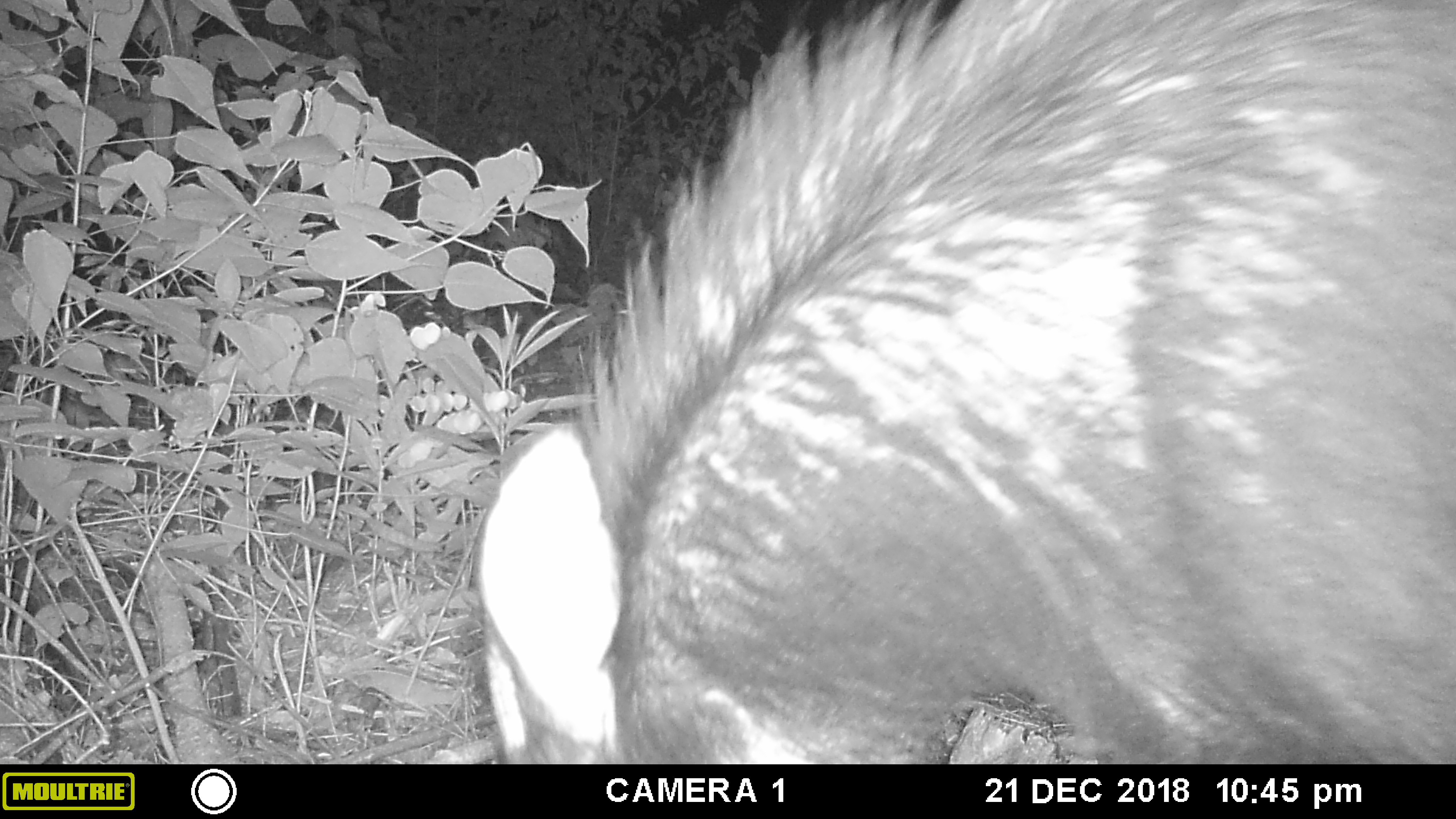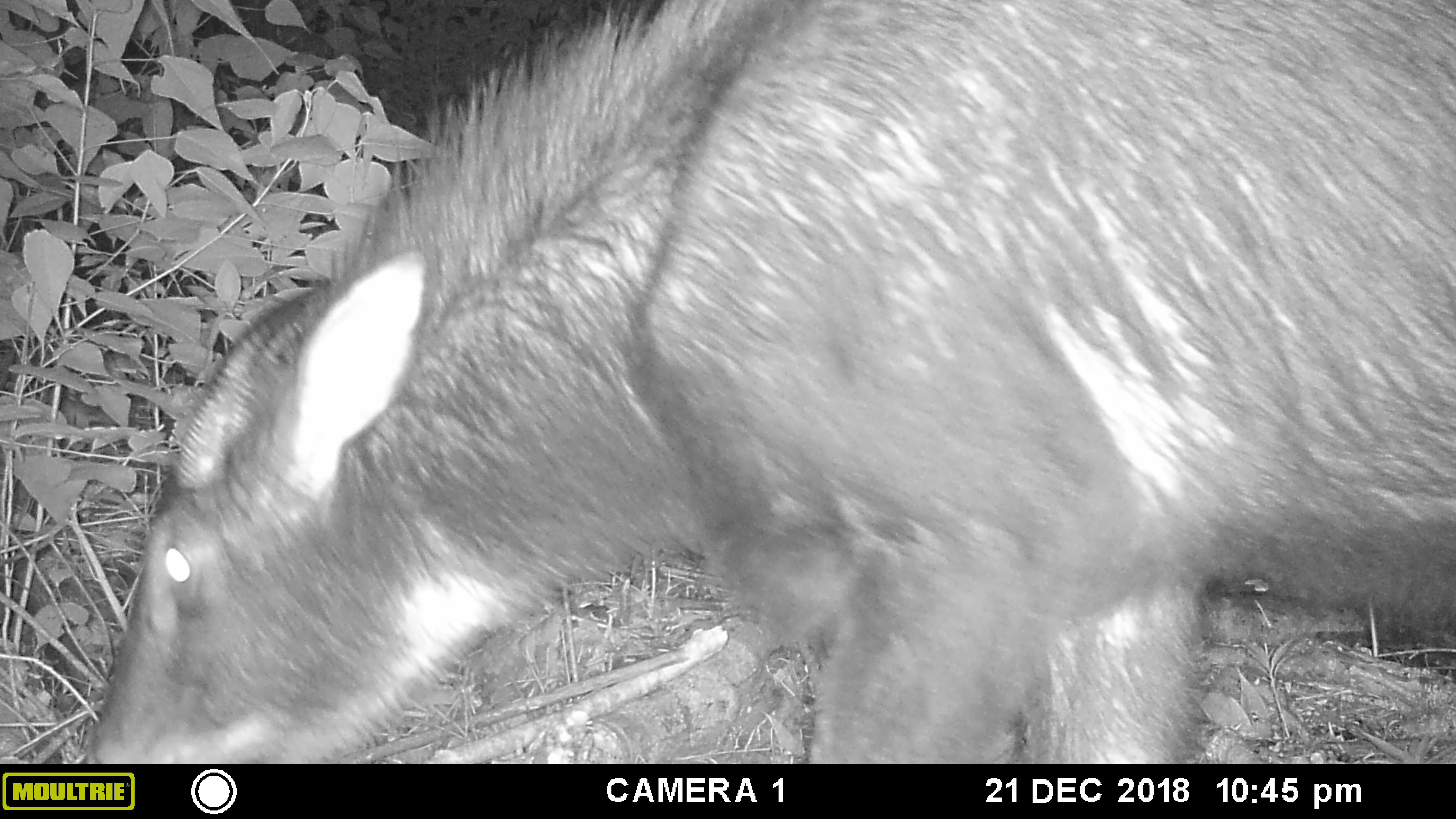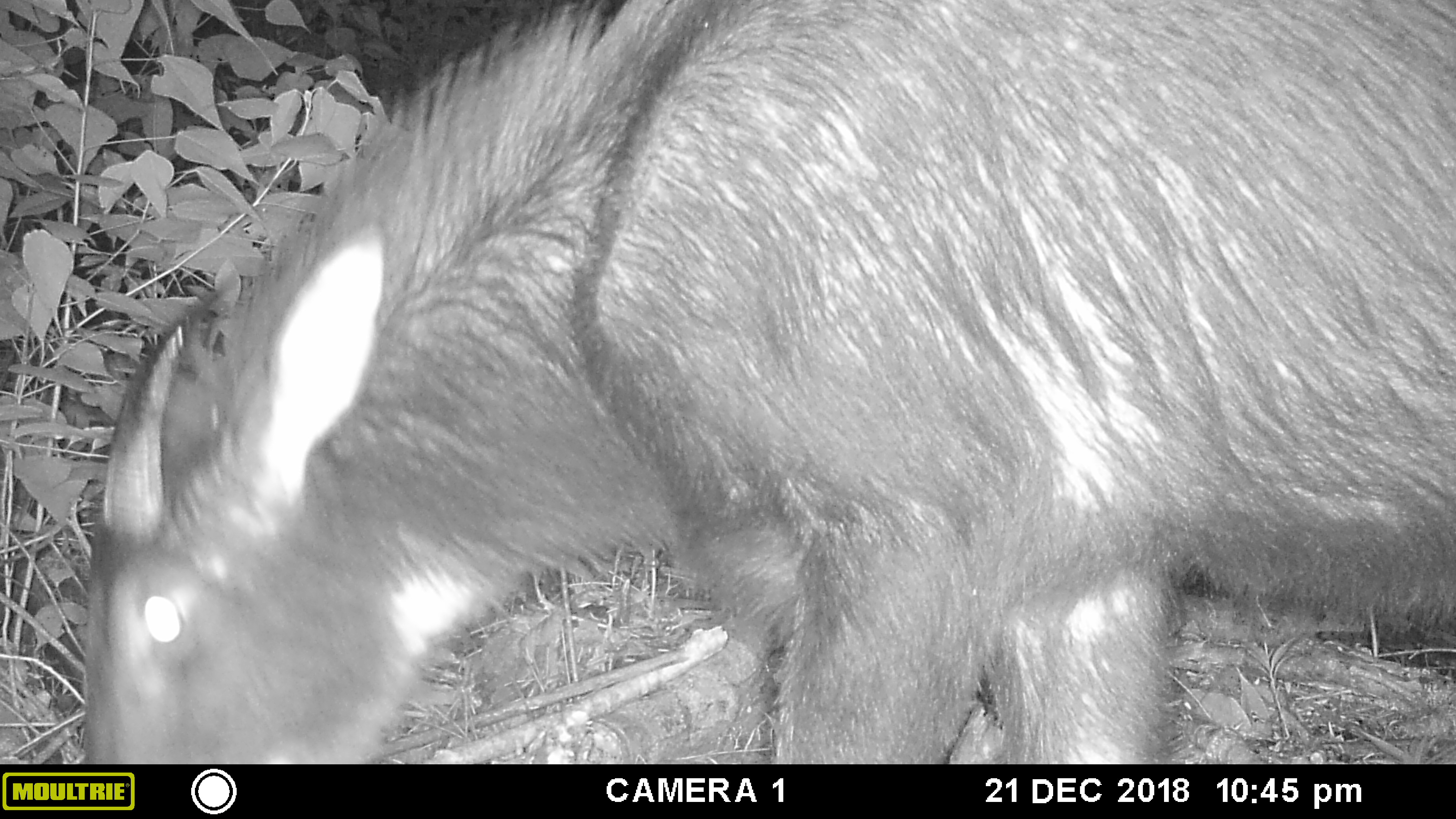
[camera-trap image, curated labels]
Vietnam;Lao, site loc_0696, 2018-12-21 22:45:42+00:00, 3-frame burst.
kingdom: Animalia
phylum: Chordata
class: Mammalia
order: Artiodactyla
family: Bovidae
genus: Capricornis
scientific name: Capricornis sumatraensis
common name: chinese serow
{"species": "chinese serow (Capricornis sumatraensis)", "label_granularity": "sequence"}